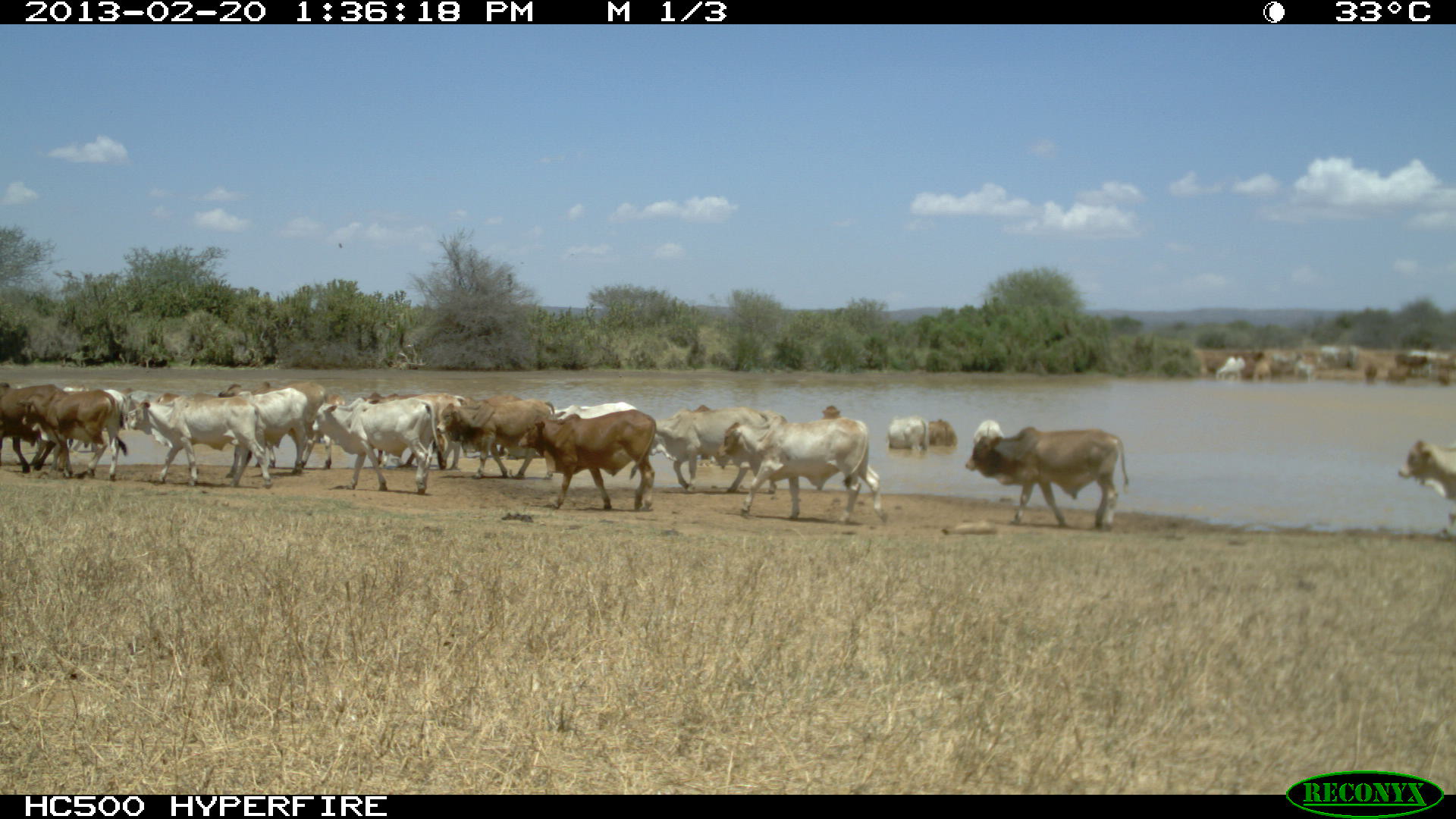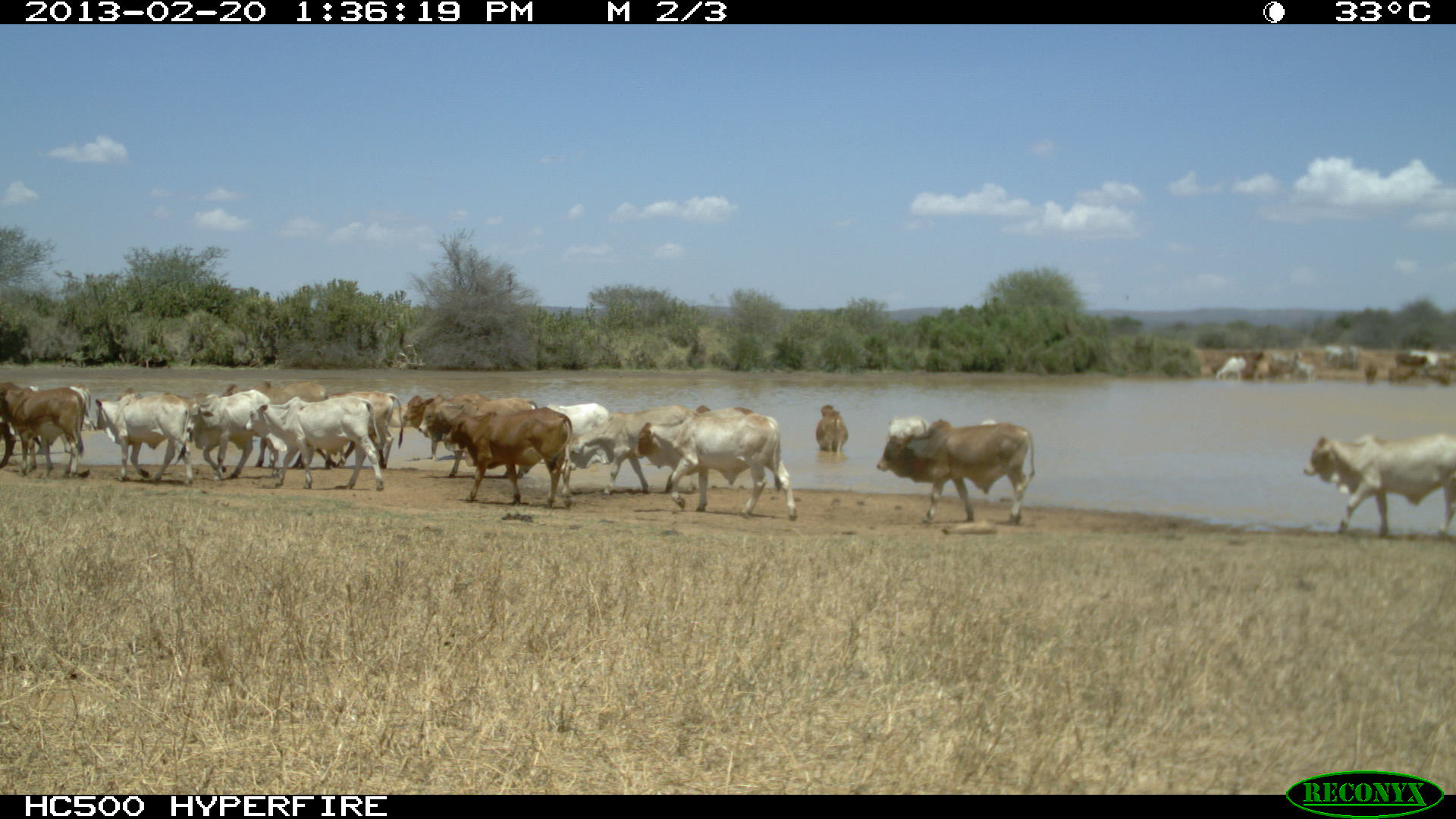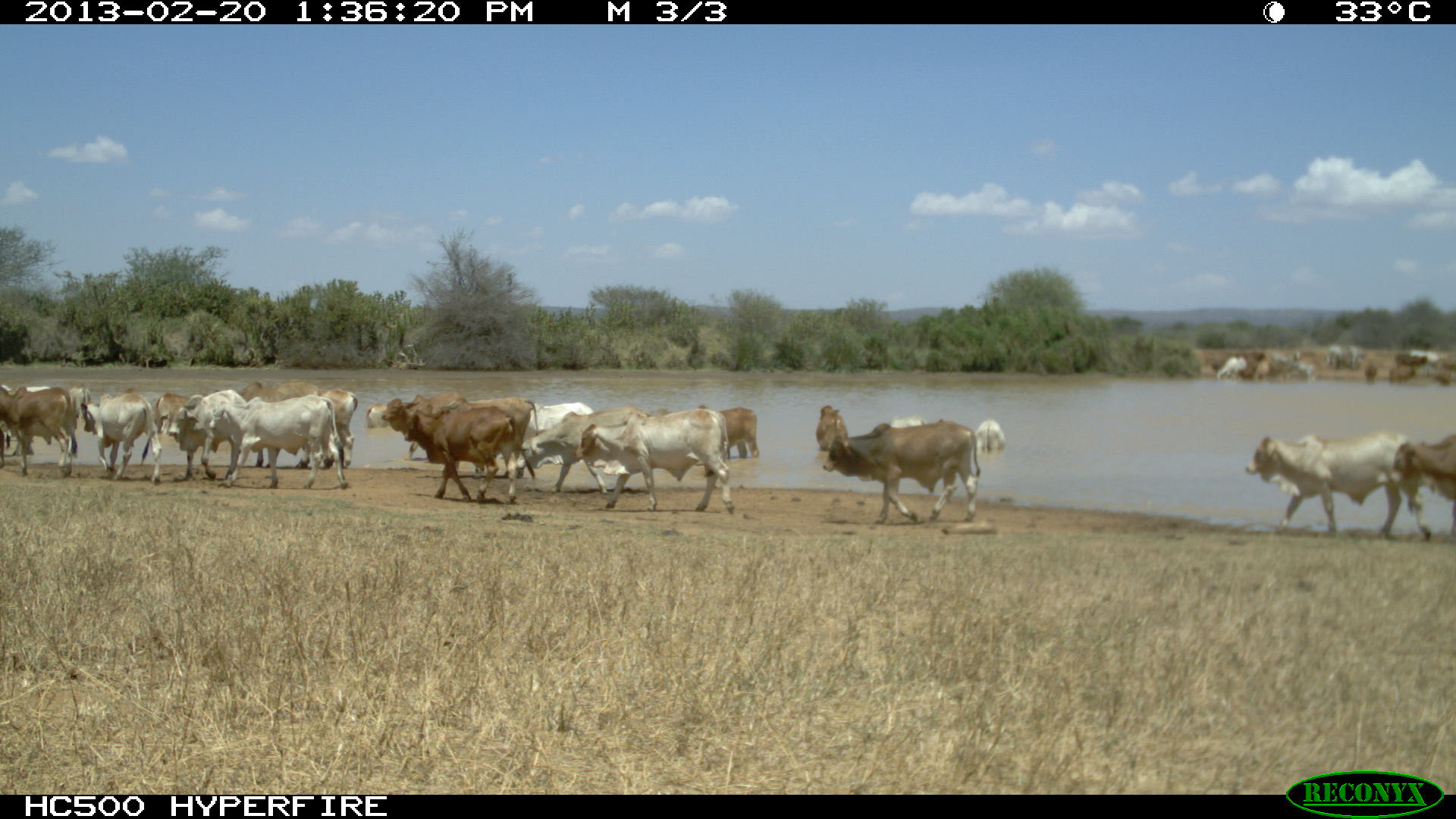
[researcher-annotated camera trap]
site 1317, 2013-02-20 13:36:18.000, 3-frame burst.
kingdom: Animalia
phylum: Chordata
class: Mammalia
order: Artiodactyla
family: Bovidae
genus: Bos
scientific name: Bos taurus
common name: domestic cattle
Bos taurus (domestic cattle), count 22.